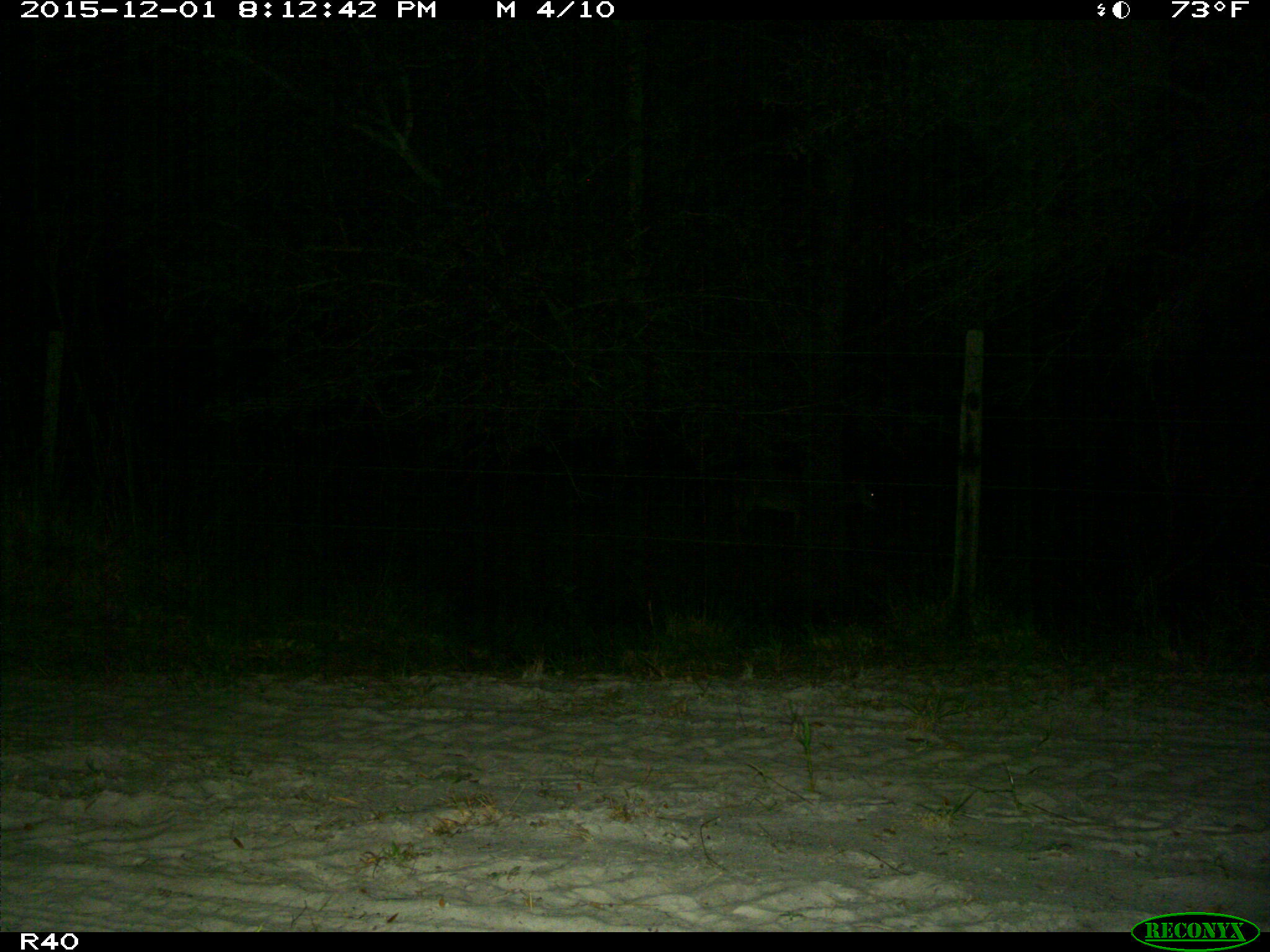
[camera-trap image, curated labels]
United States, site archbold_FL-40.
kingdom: Animalia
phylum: Chordata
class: Mammalia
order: Artiodactyla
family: Cervidae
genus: Odocoileus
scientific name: Odocoileus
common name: deer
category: unidentified deer